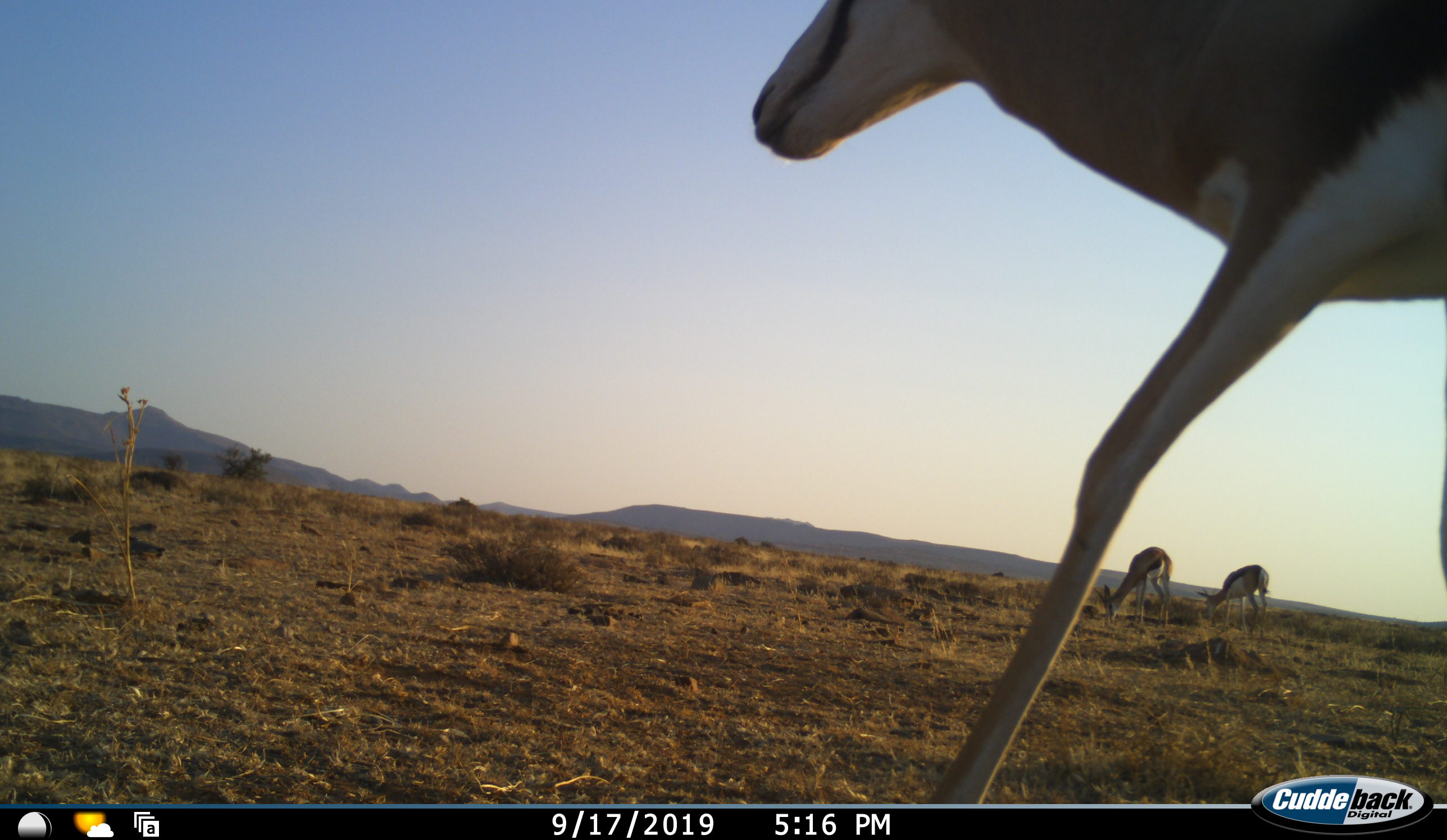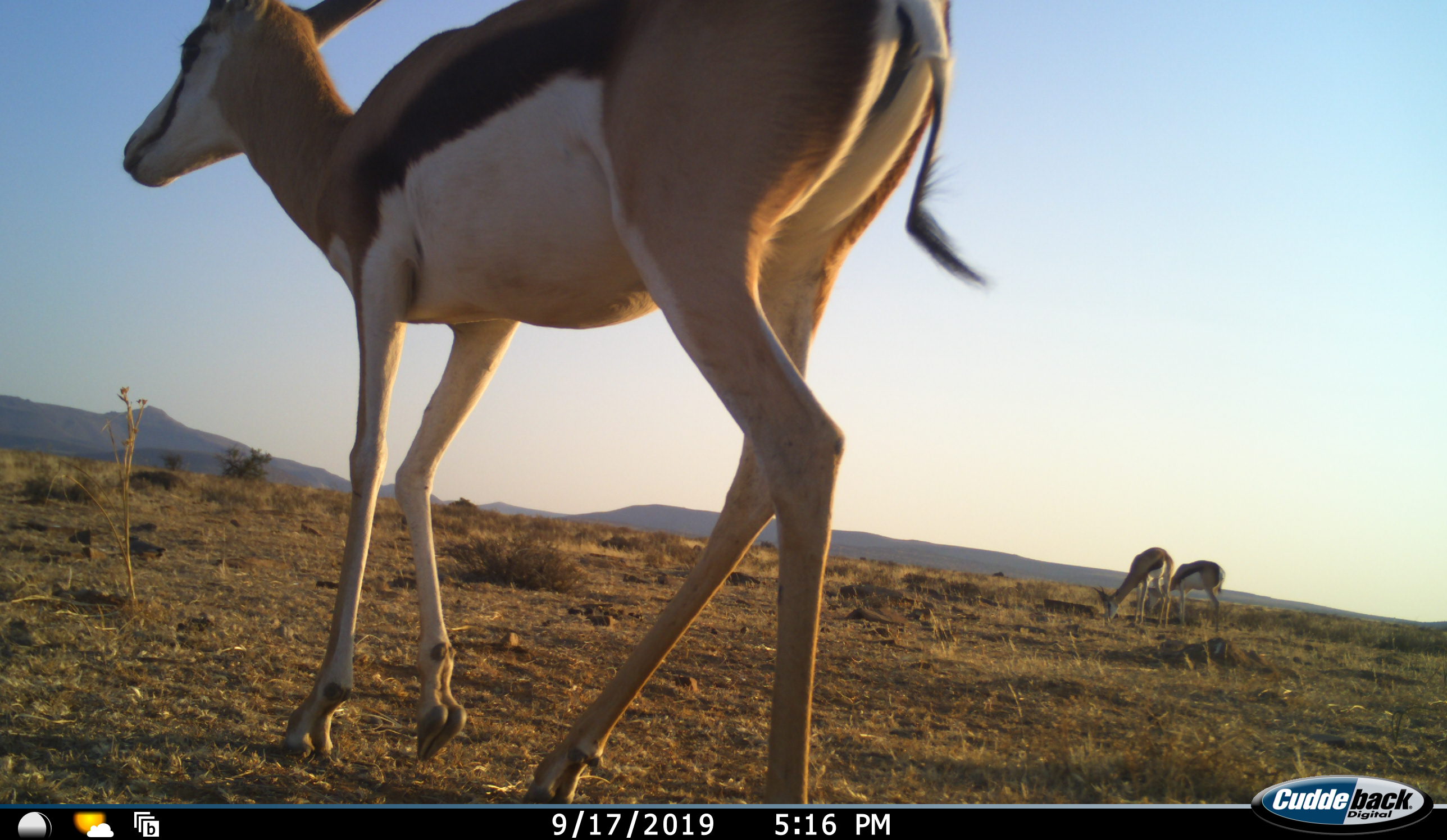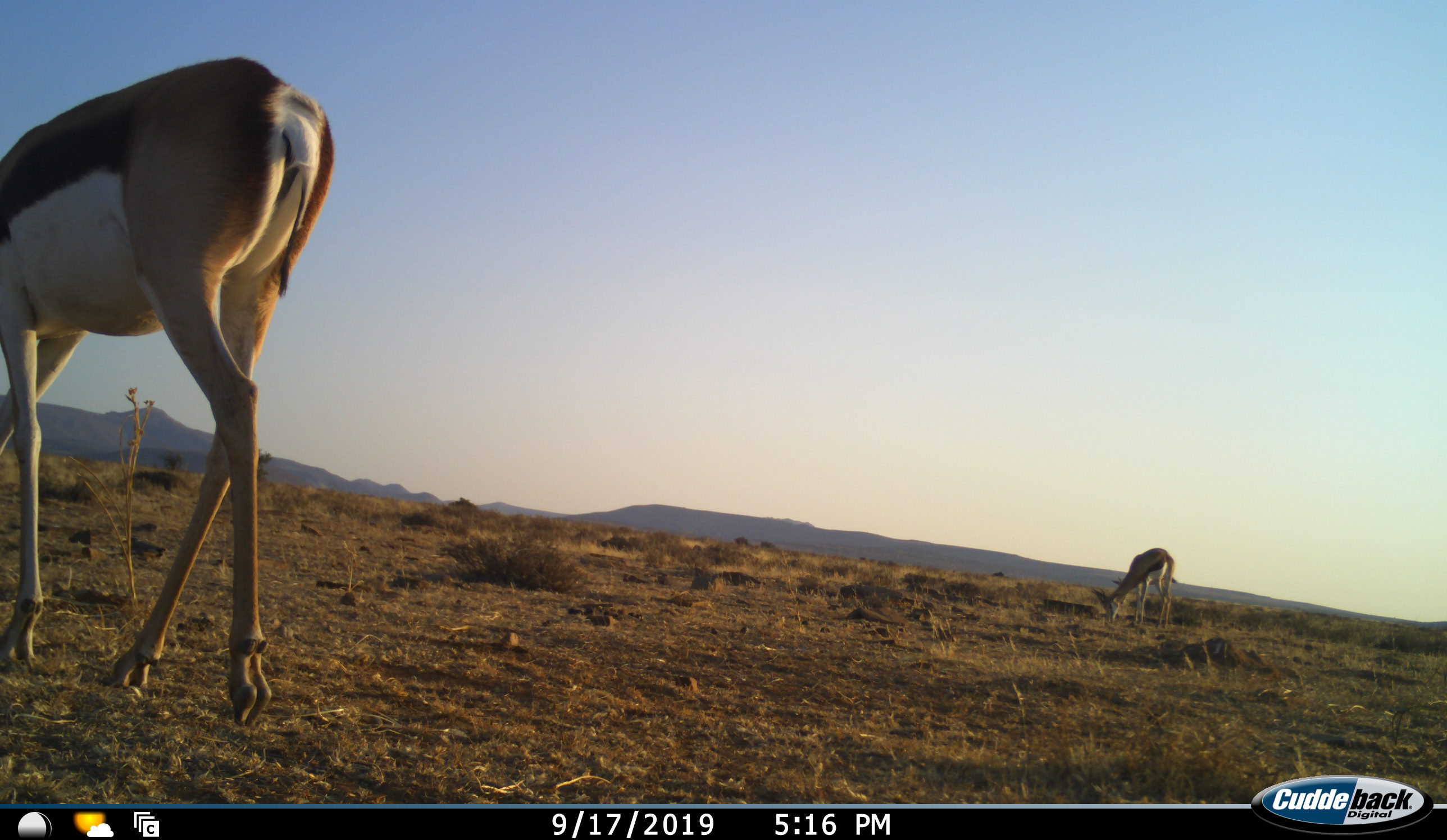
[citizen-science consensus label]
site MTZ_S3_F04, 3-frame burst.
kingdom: Animalia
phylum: Chordata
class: Mammalia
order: Artiodactyla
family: Bovidae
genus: Antidorcas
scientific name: Antidorcas marsupialis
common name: springbok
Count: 3.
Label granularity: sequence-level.